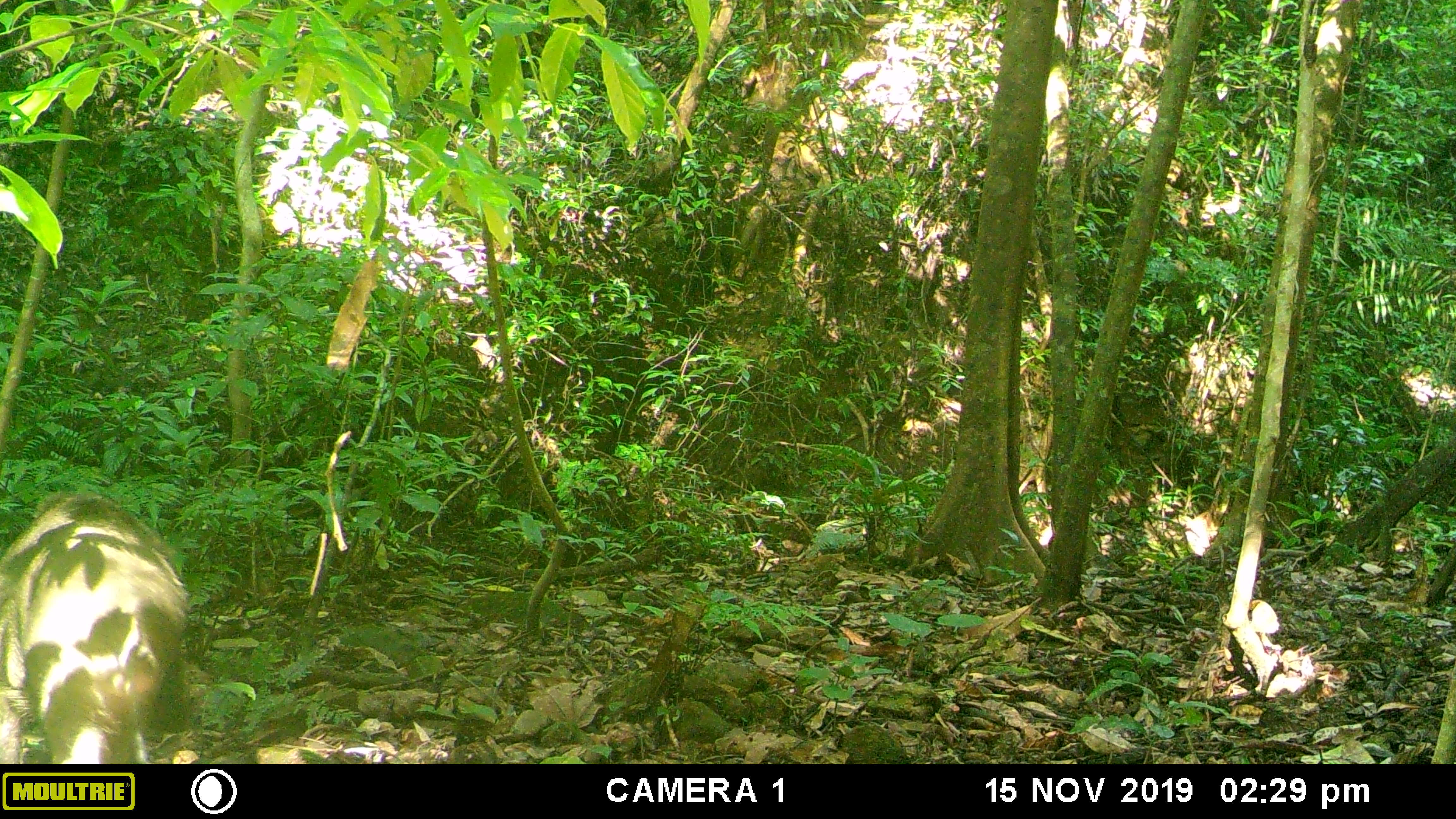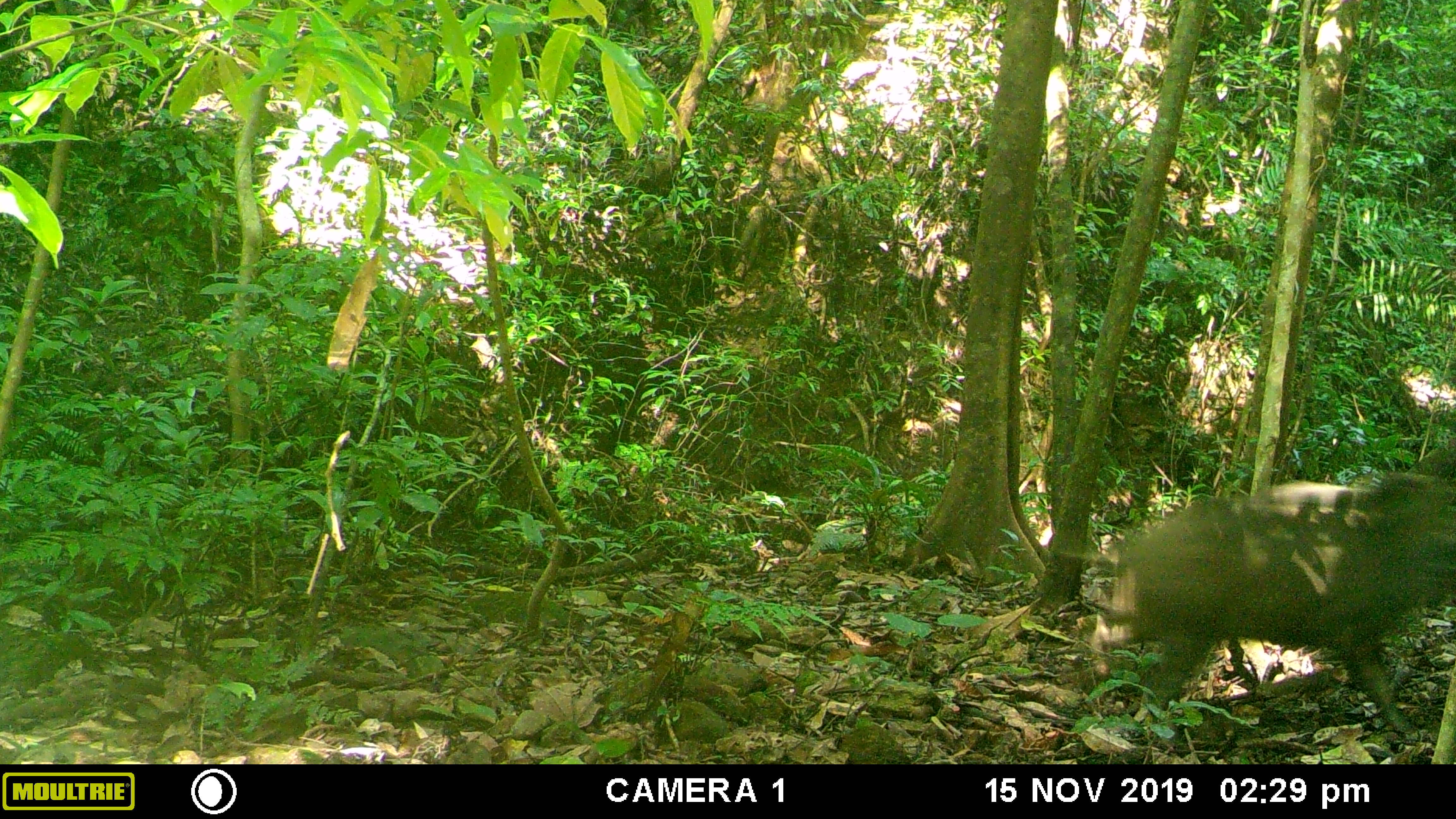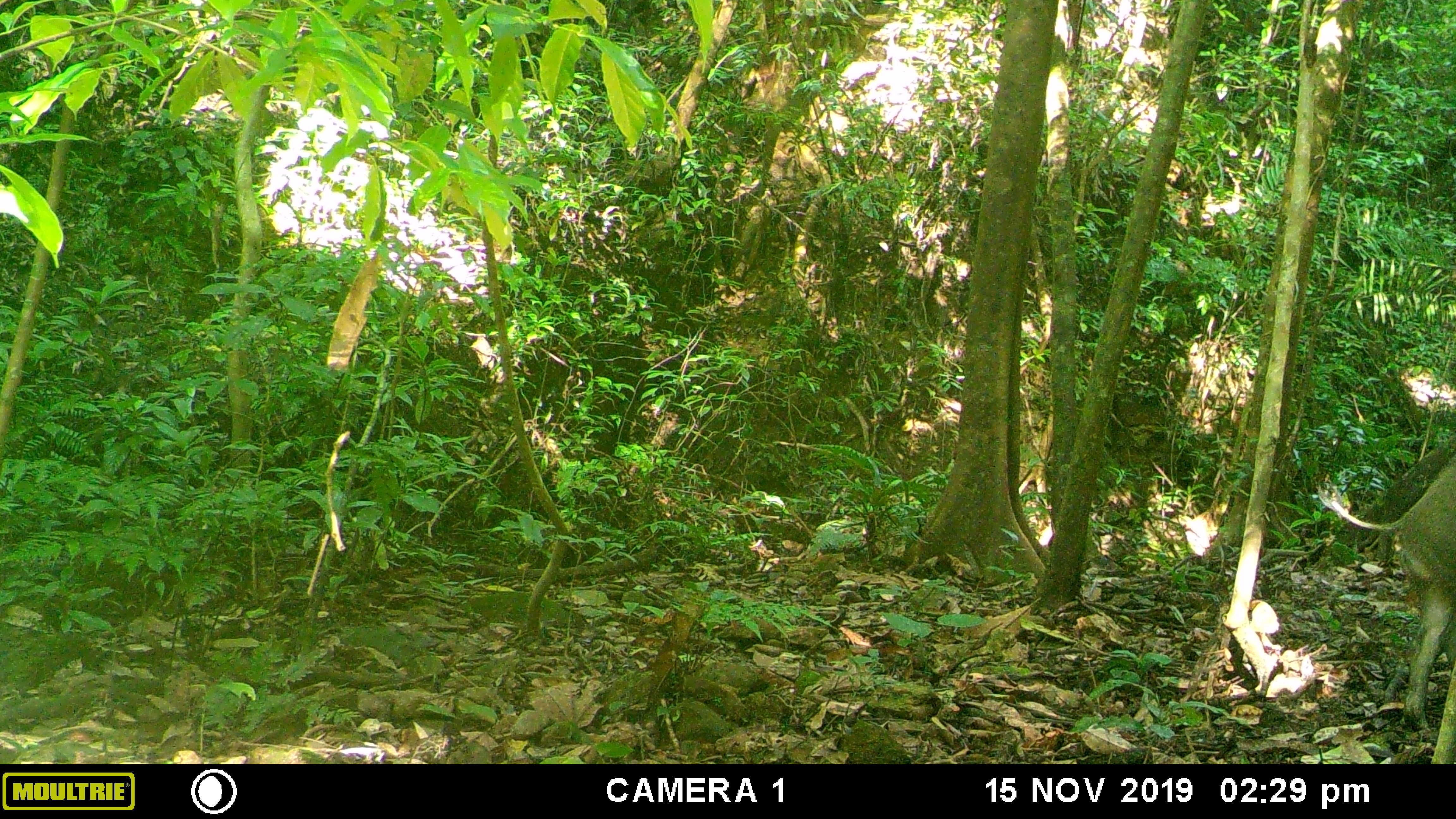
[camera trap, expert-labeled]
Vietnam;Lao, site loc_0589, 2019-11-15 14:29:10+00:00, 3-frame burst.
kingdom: Animalia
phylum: Chordata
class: Mammalia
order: Artiodactyla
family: Suidae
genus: Sus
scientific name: Sus scrofa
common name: eurasian wild pig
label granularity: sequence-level